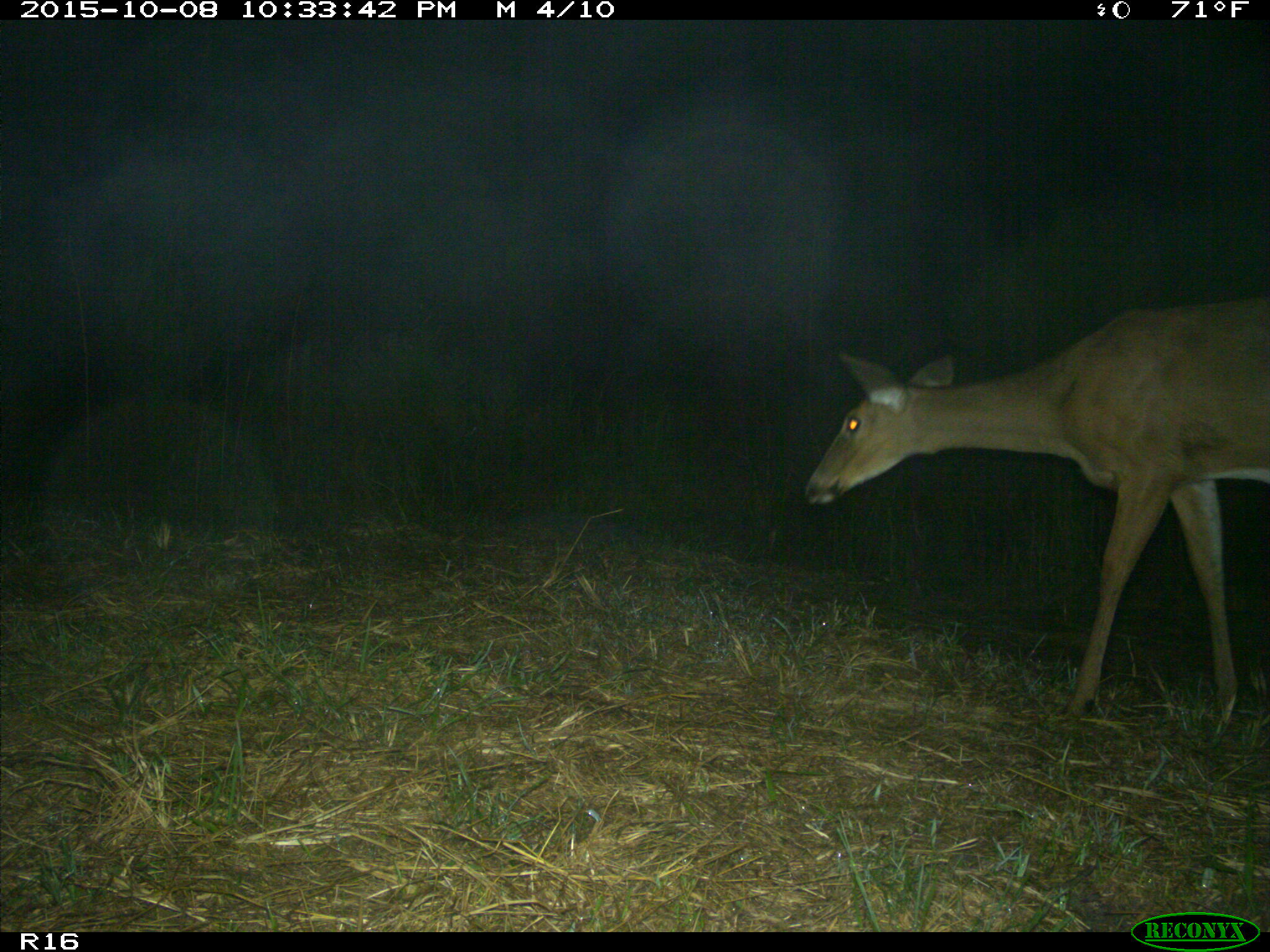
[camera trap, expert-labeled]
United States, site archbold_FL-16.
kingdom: Animalia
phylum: Chordata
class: Mammalia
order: Artiodactyla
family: Cervidae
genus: Odocoileus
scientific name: Odocoileus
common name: deer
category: unidentified deer